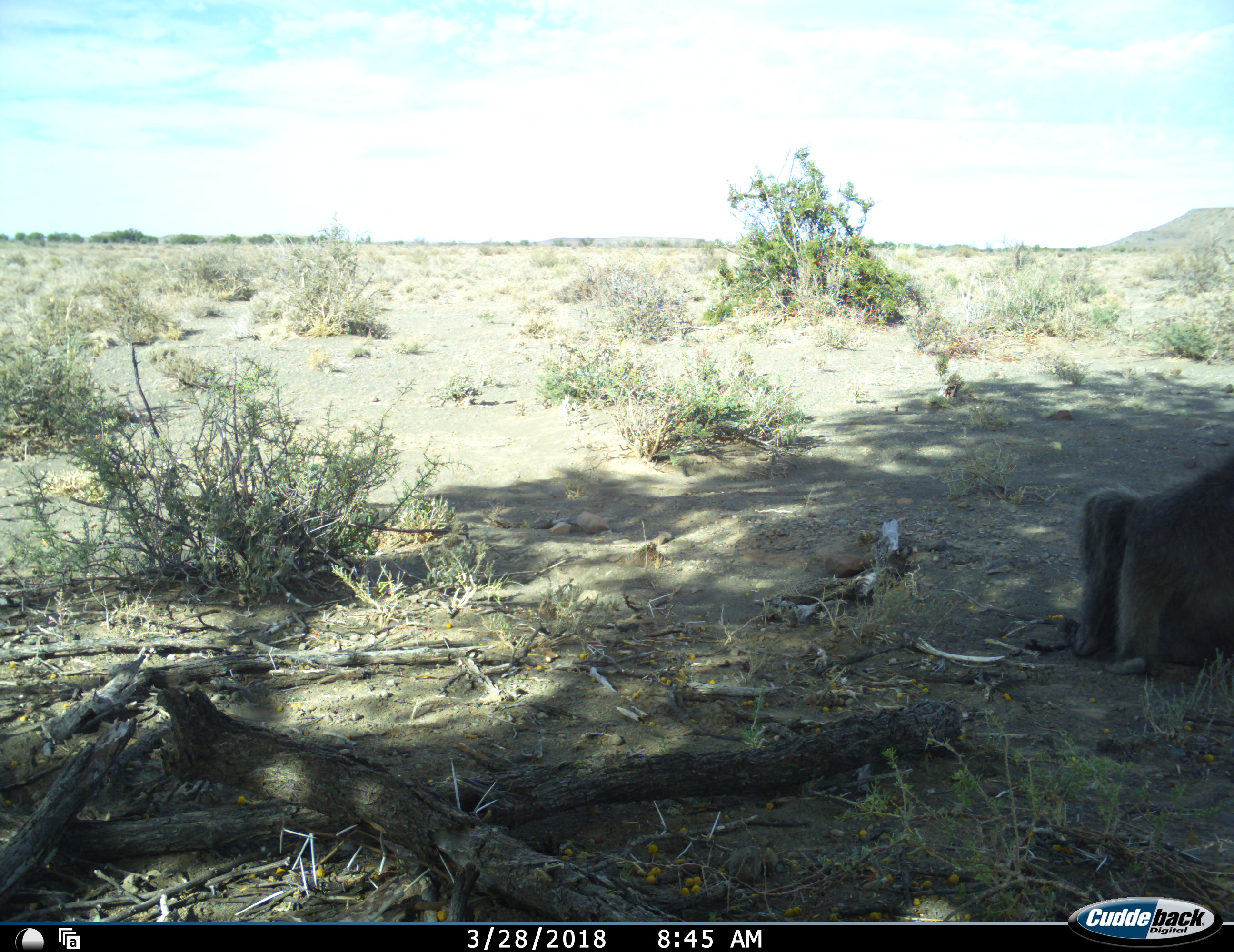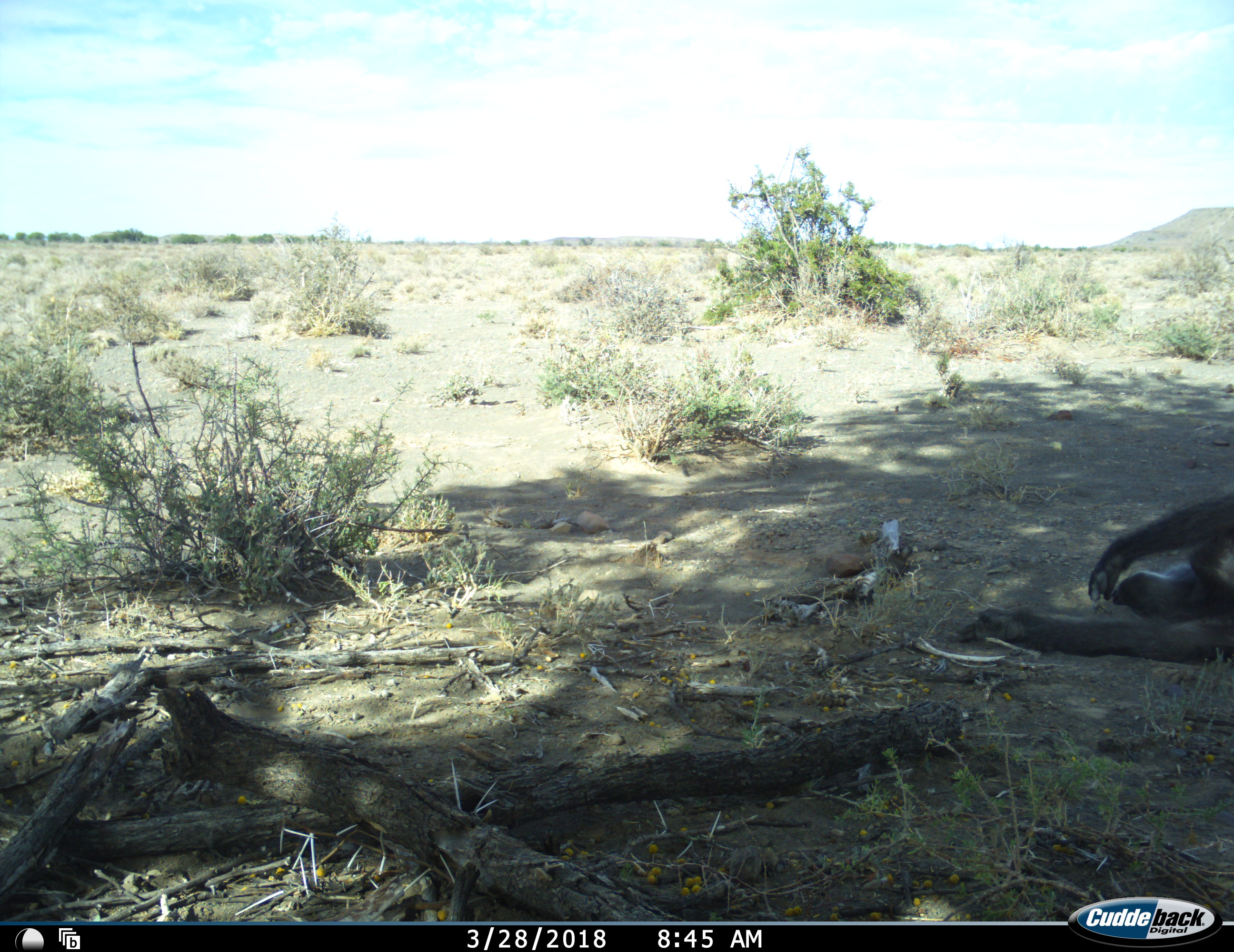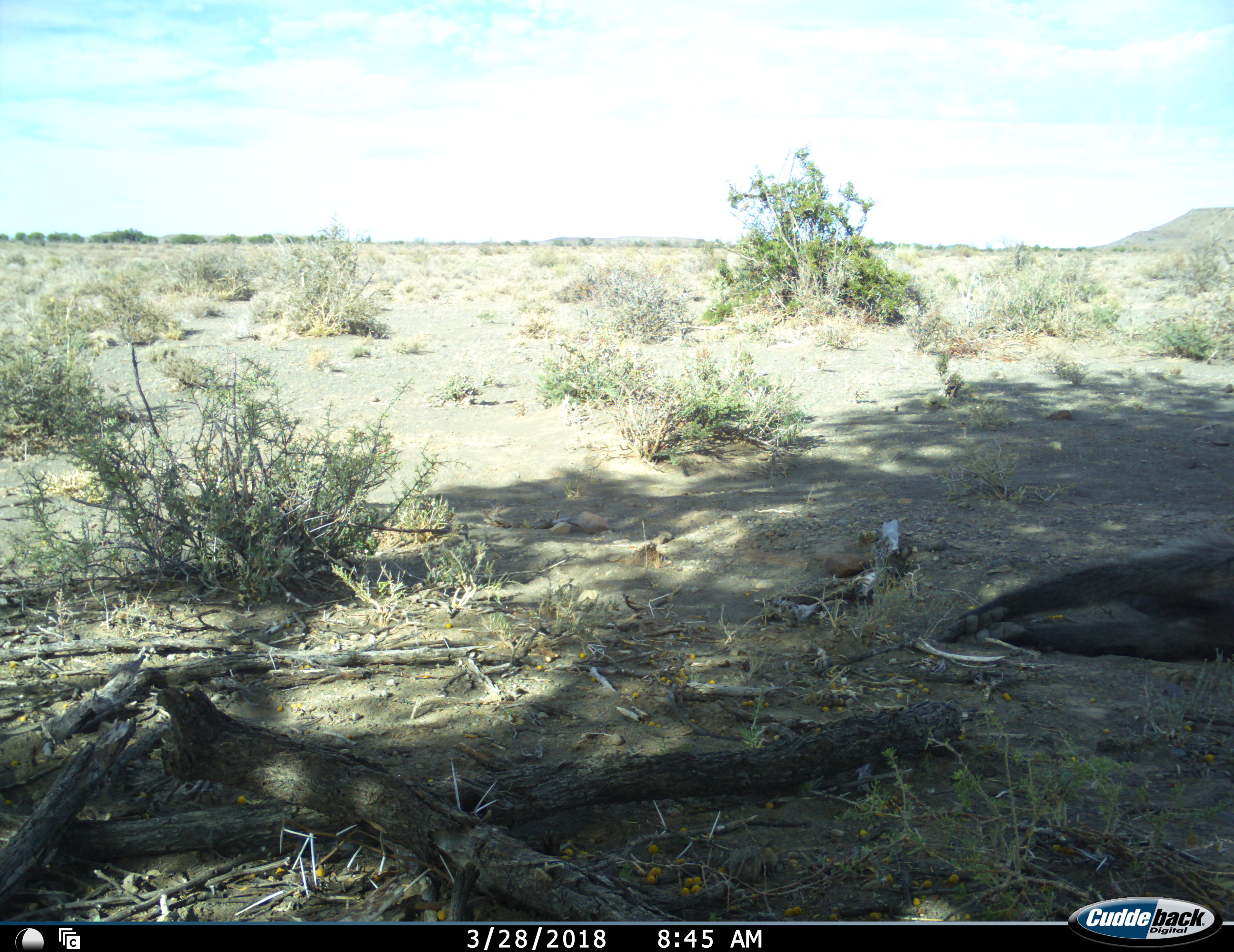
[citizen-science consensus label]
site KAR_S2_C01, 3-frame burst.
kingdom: Animalia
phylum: Chordata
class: Mammalia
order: Primates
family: Cercopithecidae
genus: Papio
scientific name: Papio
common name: baboon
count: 1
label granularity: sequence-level